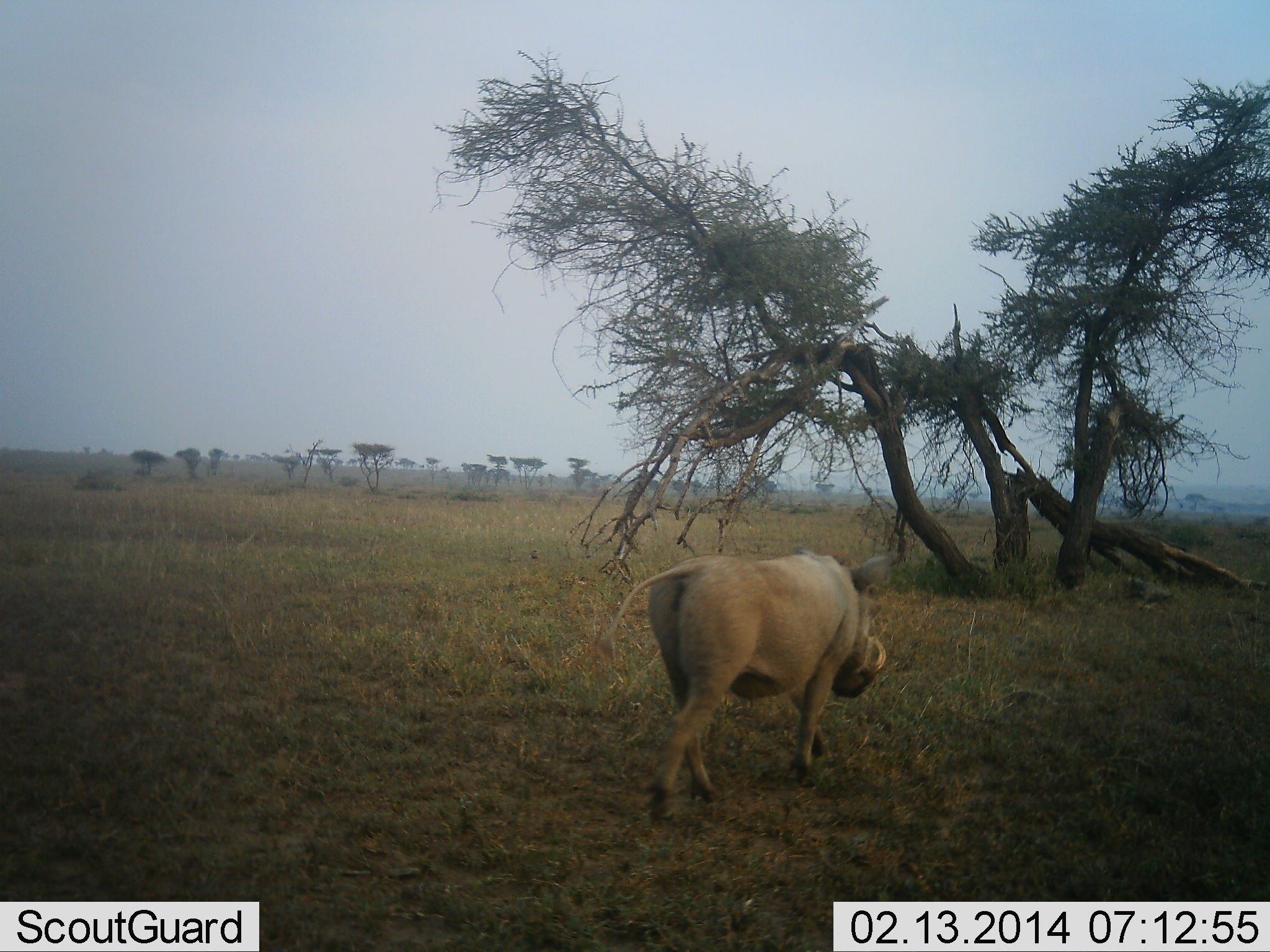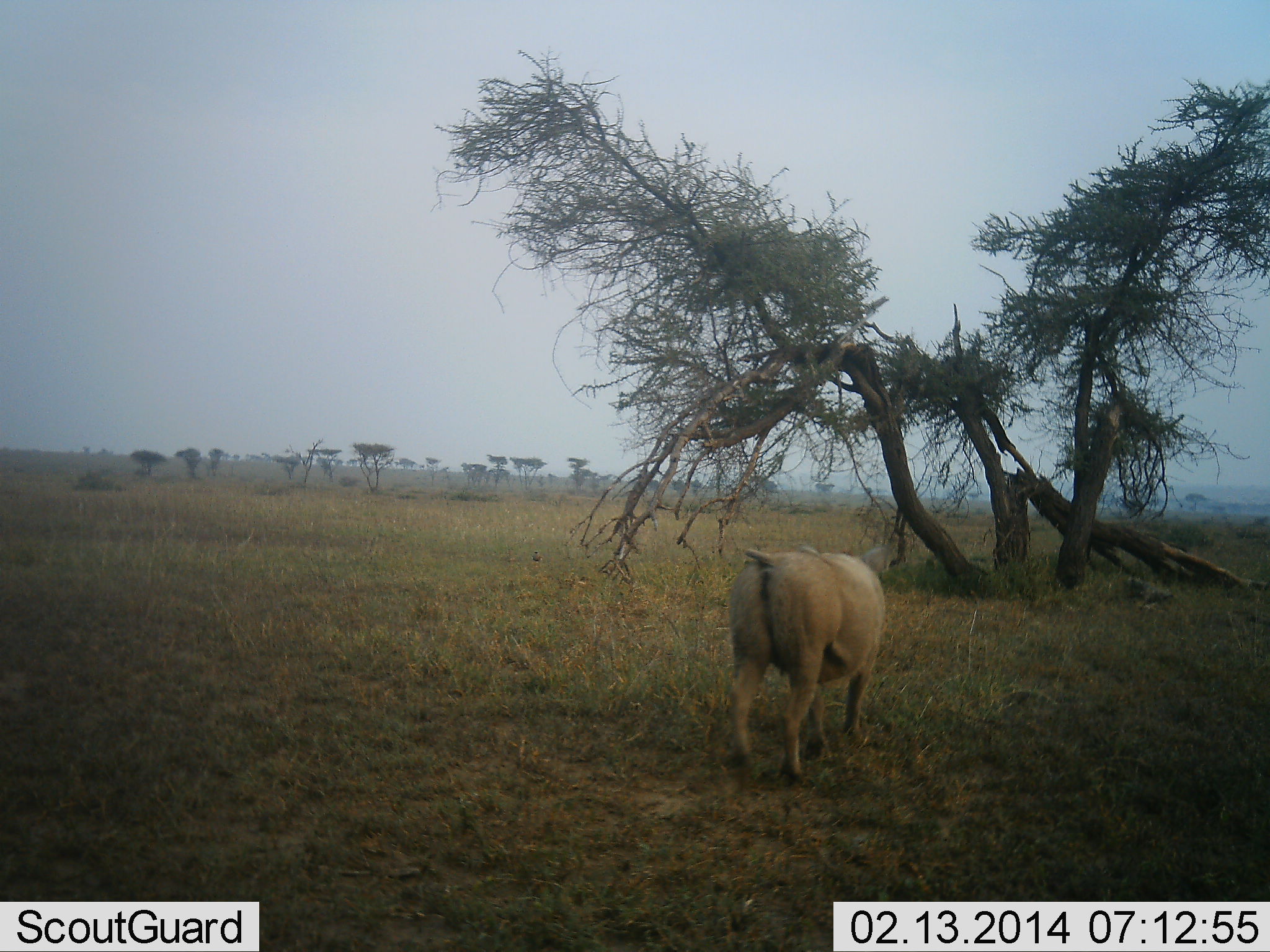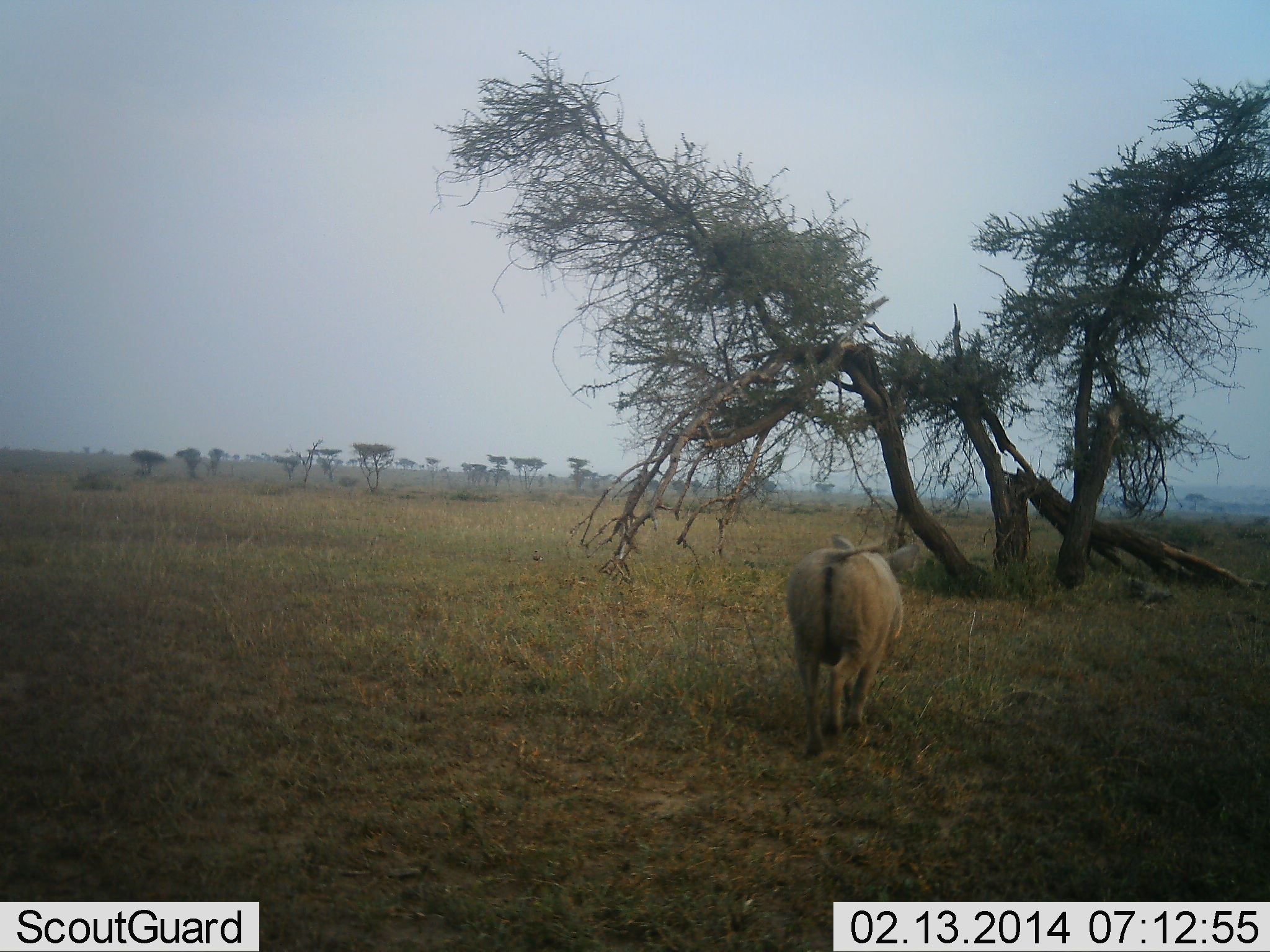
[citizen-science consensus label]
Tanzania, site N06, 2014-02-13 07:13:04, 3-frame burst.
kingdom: Animalia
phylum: Chordata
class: Mammalia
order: Artiodactyla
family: Suidae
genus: Phacochoerus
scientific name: Phacochoerus africanus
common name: warthog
Warthog (Phacochoerus africanus), count 1. Behavior (volunteer vote fractions): standing 0%, resting 0%, moving 100%, interacting 0%. Young present (vote fraction): 0%. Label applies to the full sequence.